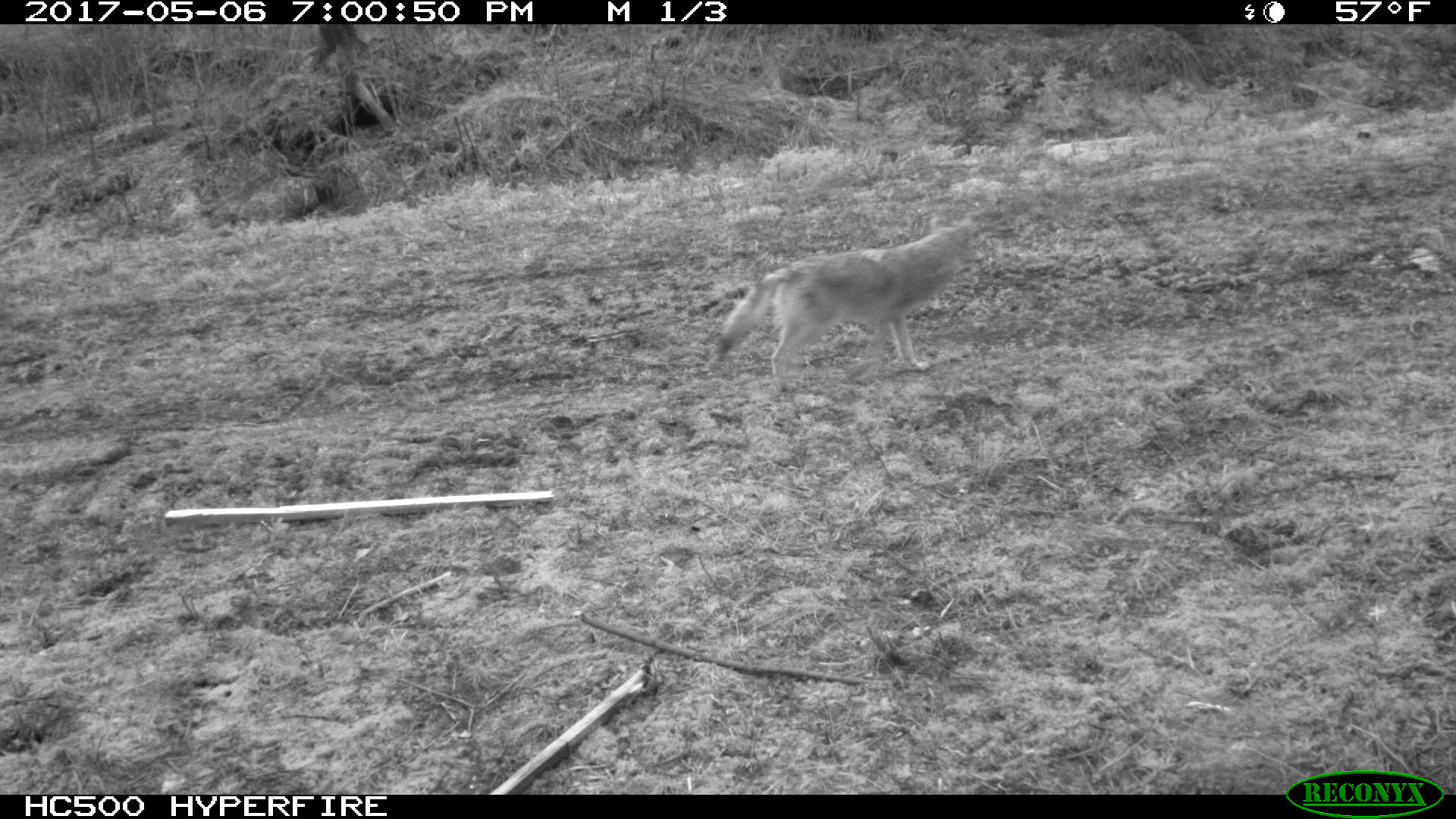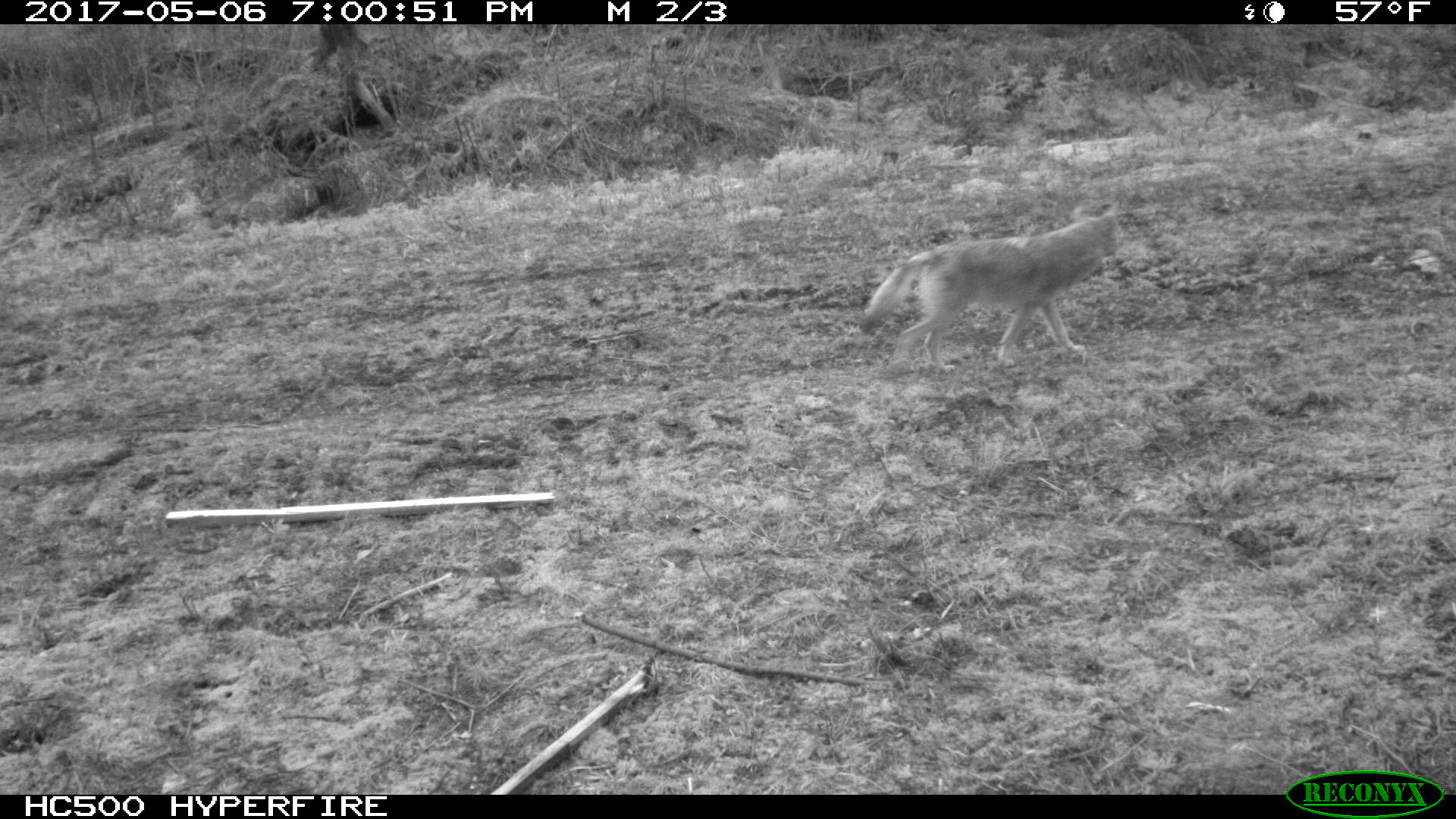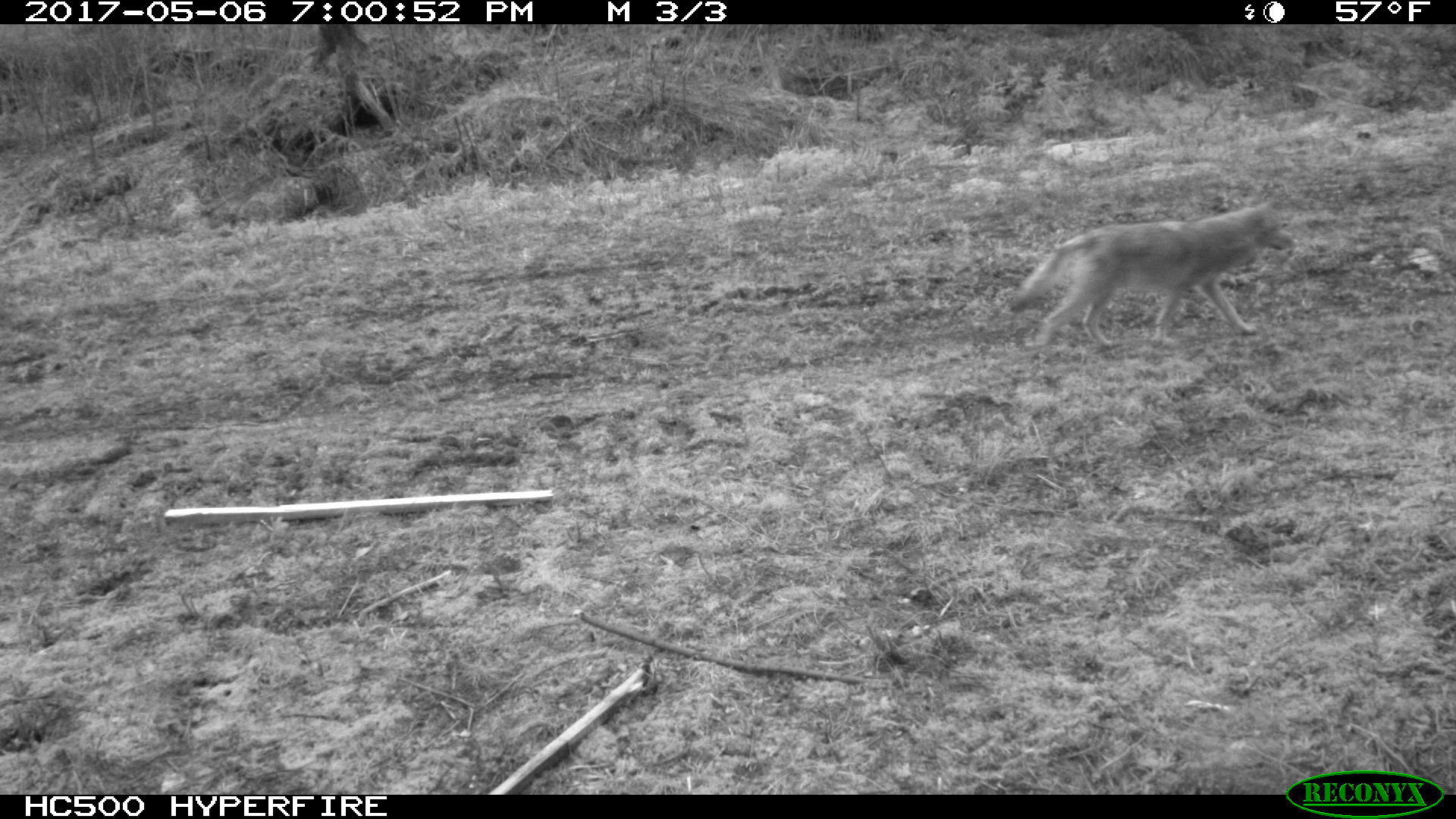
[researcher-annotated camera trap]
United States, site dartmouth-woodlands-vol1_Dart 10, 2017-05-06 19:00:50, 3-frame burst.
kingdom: Animalia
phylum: Chordata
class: Mammalia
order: Carnivora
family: Canidae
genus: Canis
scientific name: Canis latrans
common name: coyote